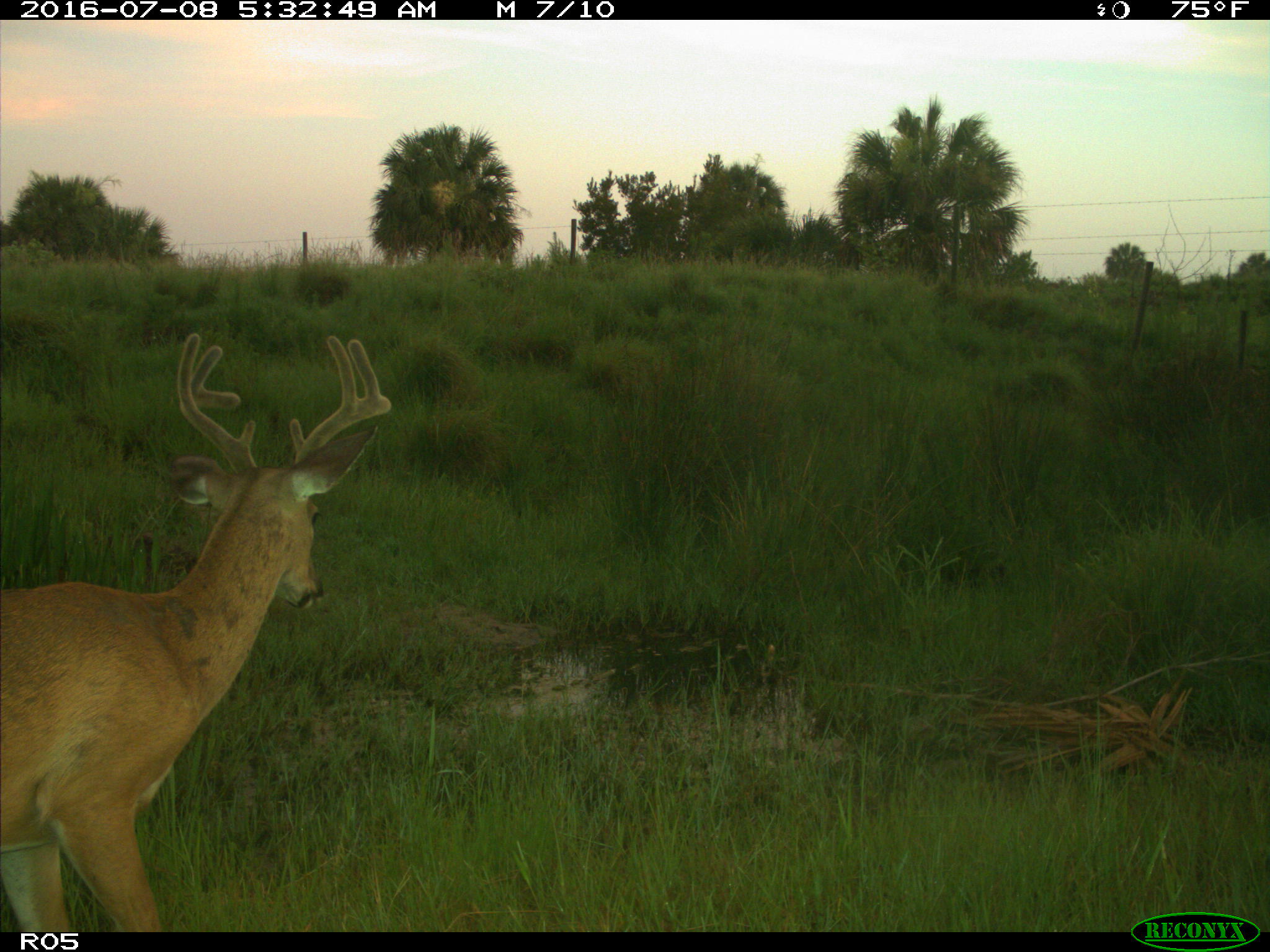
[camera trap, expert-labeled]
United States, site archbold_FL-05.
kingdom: Animalia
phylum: Chordata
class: Mammalia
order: Artiodactyla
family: Cervidae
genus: Odocoileus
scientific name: Odocoileus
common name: deer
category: unidentified deer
Unidentified deer (deer) (Odocoileus).